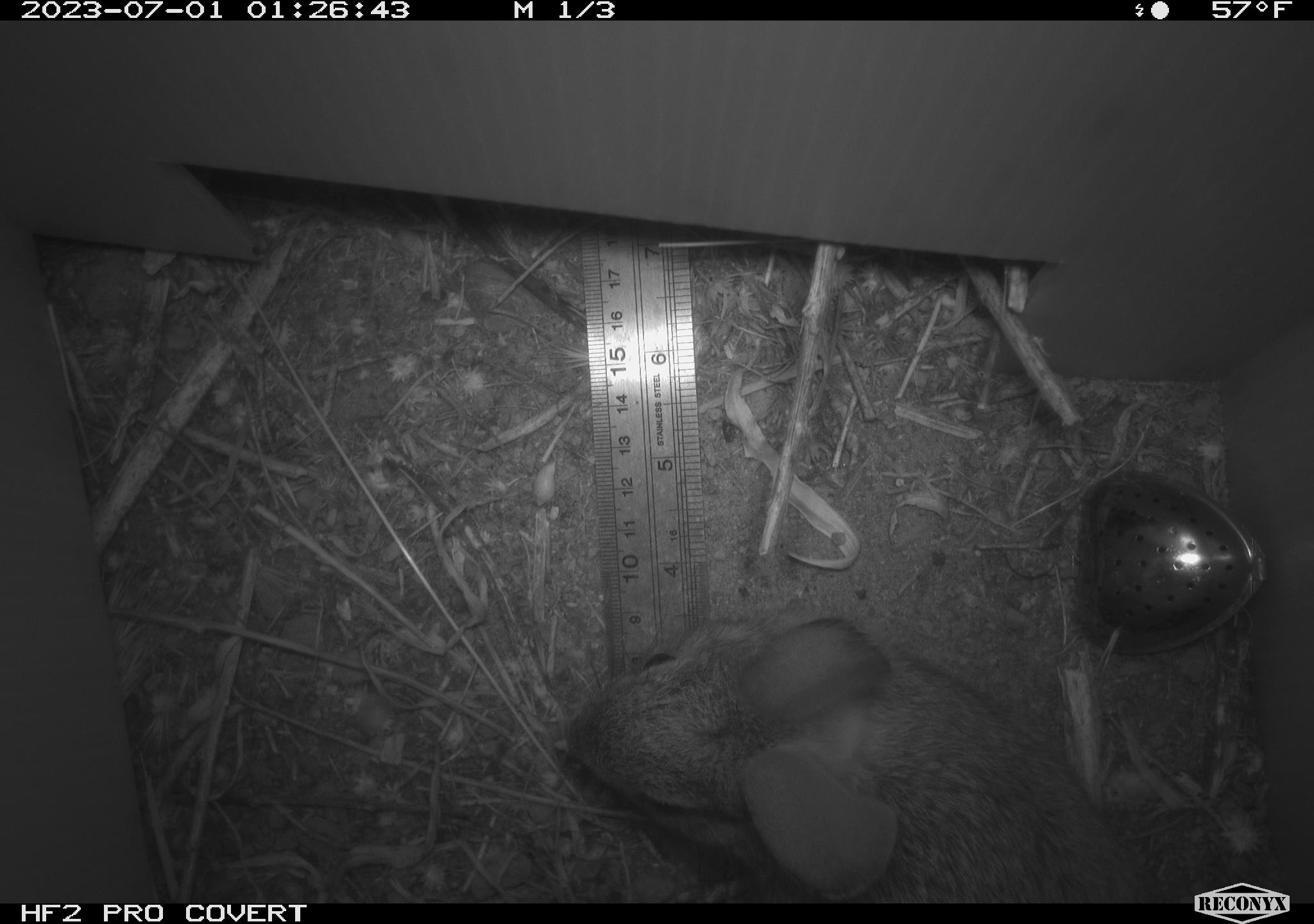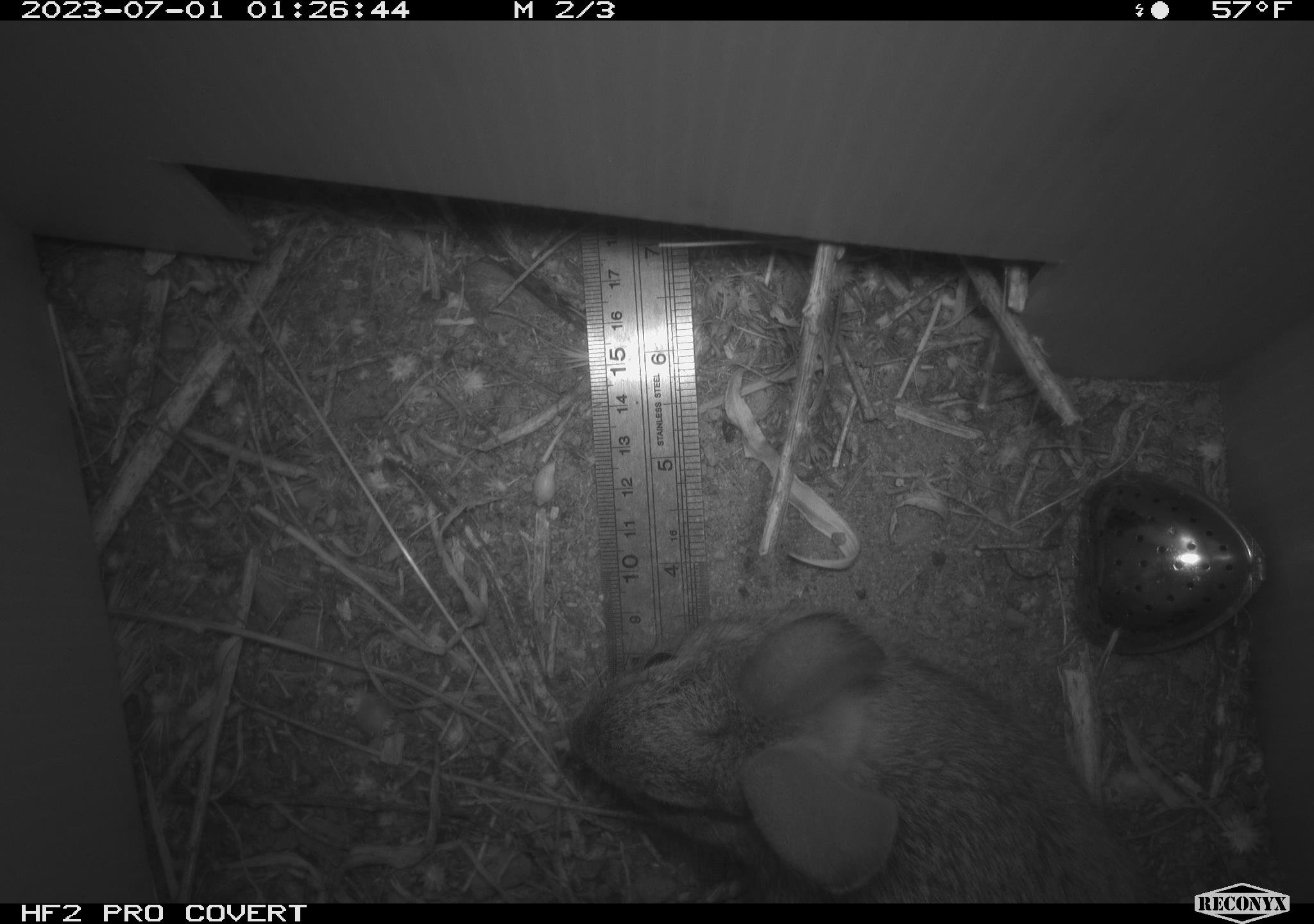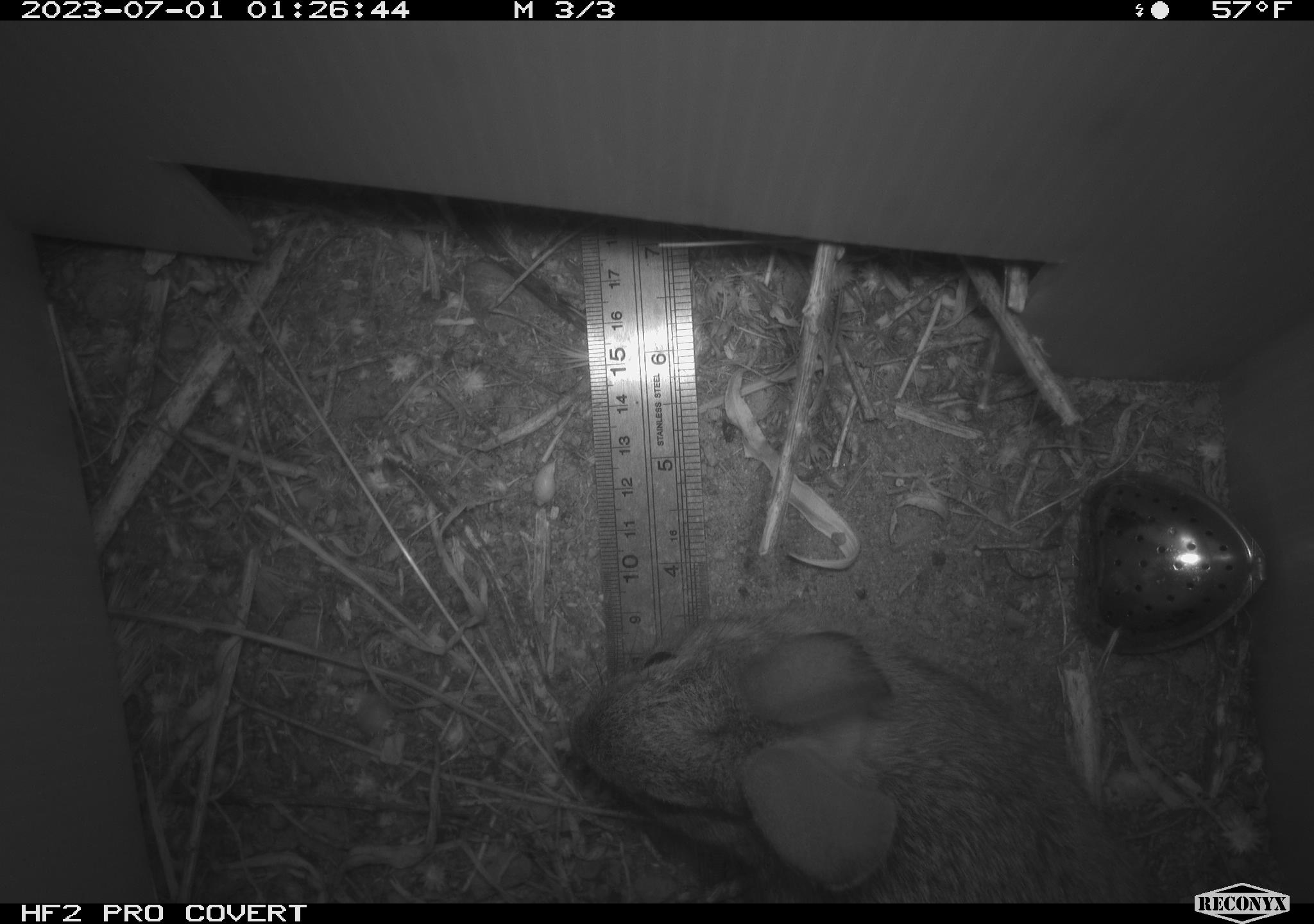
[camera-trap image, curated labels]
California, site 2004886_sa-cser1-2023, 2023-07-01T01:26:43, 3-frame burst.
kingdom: Animalia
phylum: Chordata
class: Mammalia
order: Lagomorpha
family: Leporidae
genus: Sylvilagus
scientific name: Sylvilagus bachmani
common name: brush rabbit